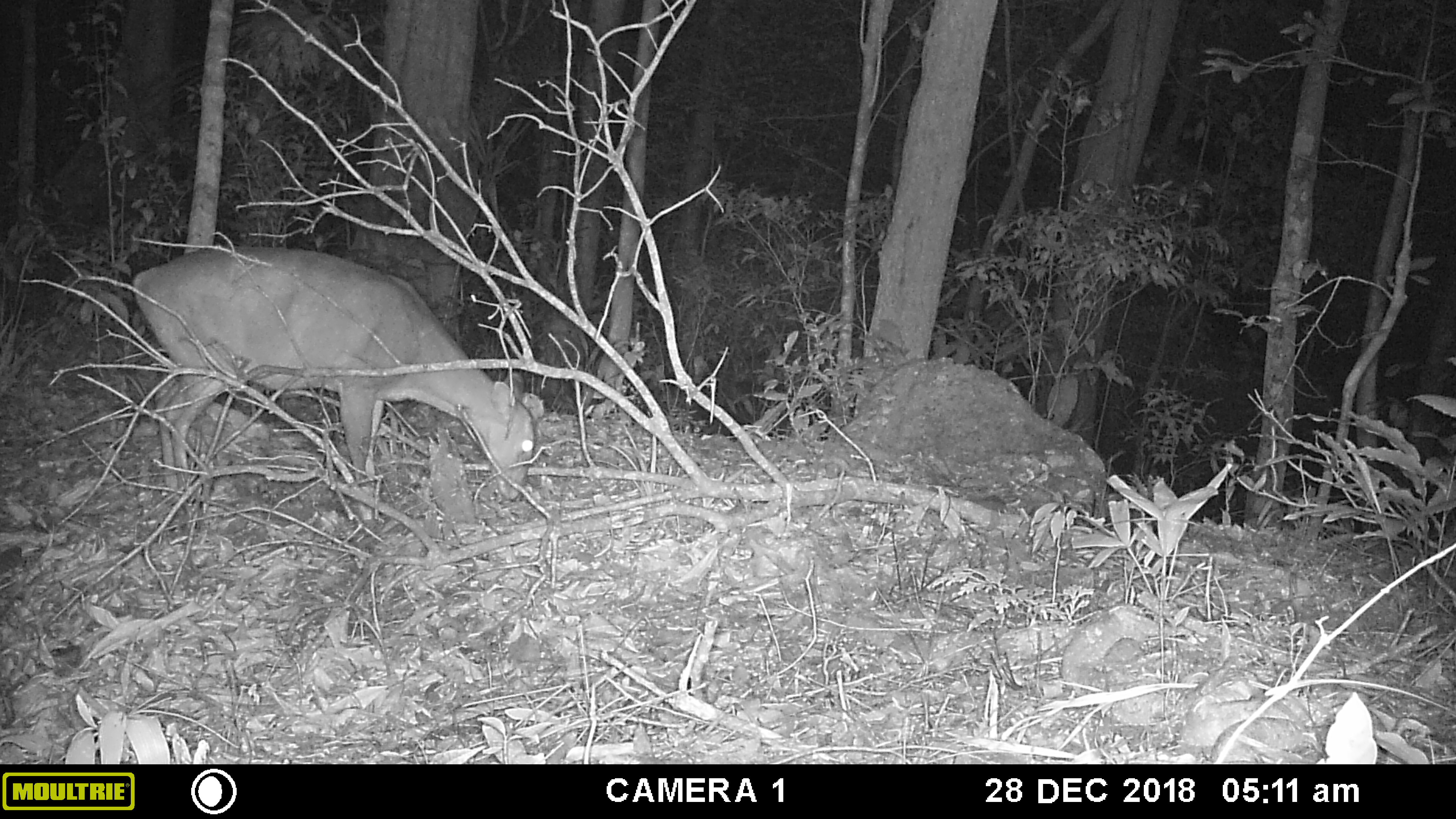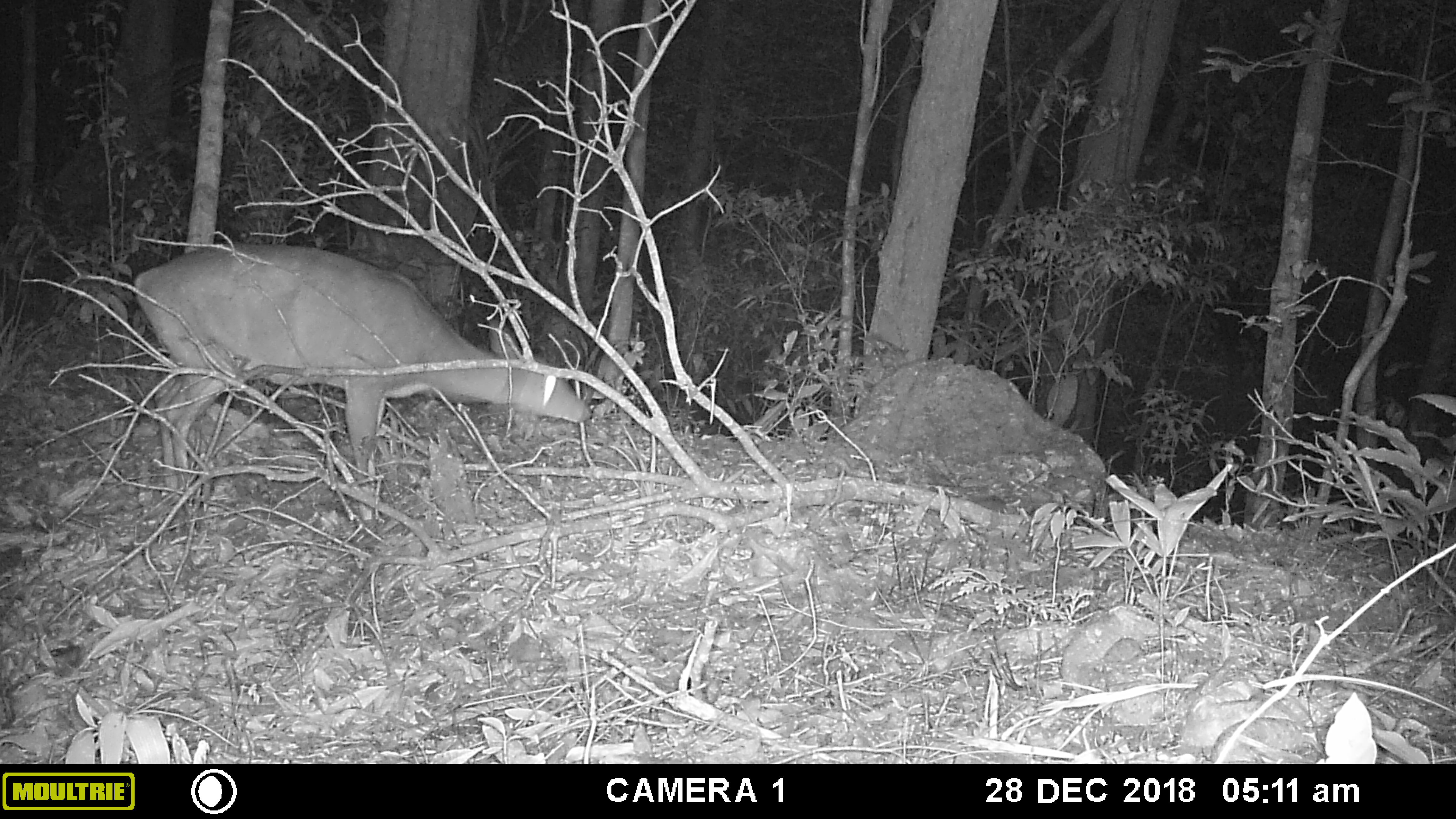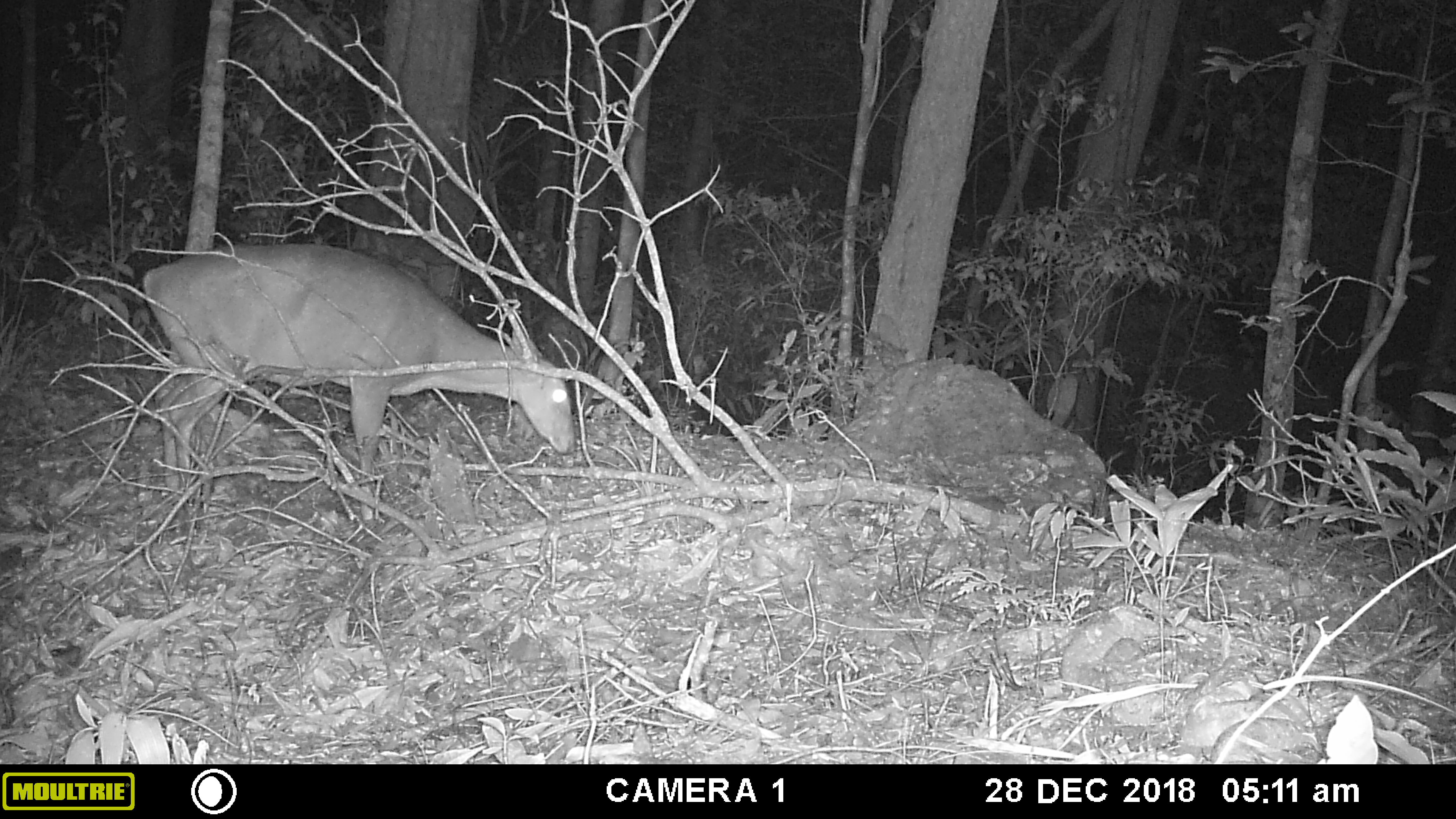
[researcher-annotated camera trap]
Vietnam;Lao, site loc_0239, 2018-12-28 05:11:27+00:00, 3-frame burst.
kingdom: Animalia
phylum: Chordata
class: Mammalia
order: Artiodactyla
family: Cervidae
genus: Muntiacus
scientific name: Muntiacus vuquangensis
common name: large-antlered muntjac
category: large antlered muntjac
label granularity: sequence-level